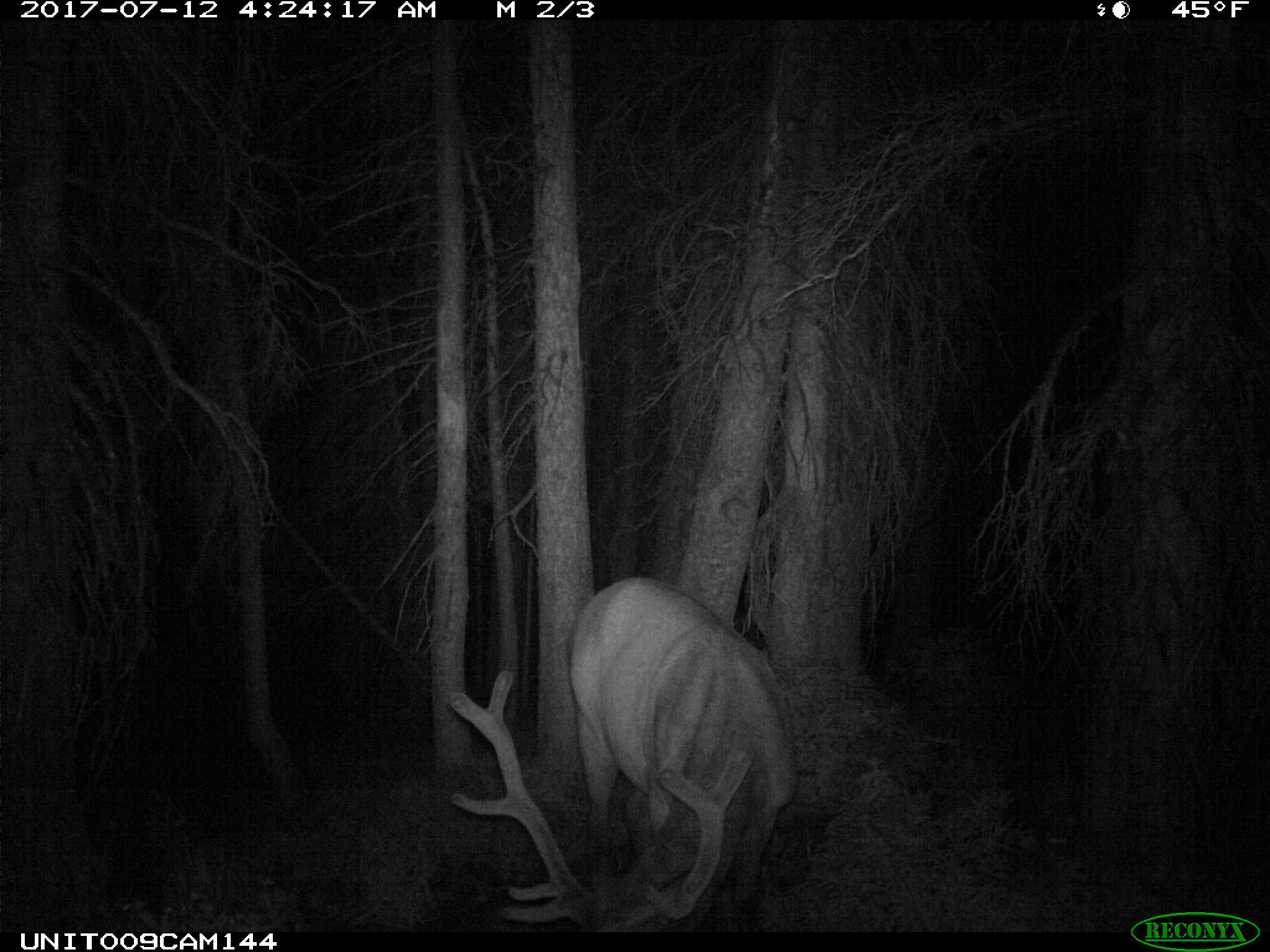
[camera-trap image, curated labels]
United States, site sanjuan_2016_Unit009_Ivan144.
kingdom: Animalia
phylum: Chordata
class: Mammalia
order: Artiodactyla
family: Cervidae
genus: Cervus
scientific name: Cervus elaphus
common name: red deer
Cervus elaphus (red deer).